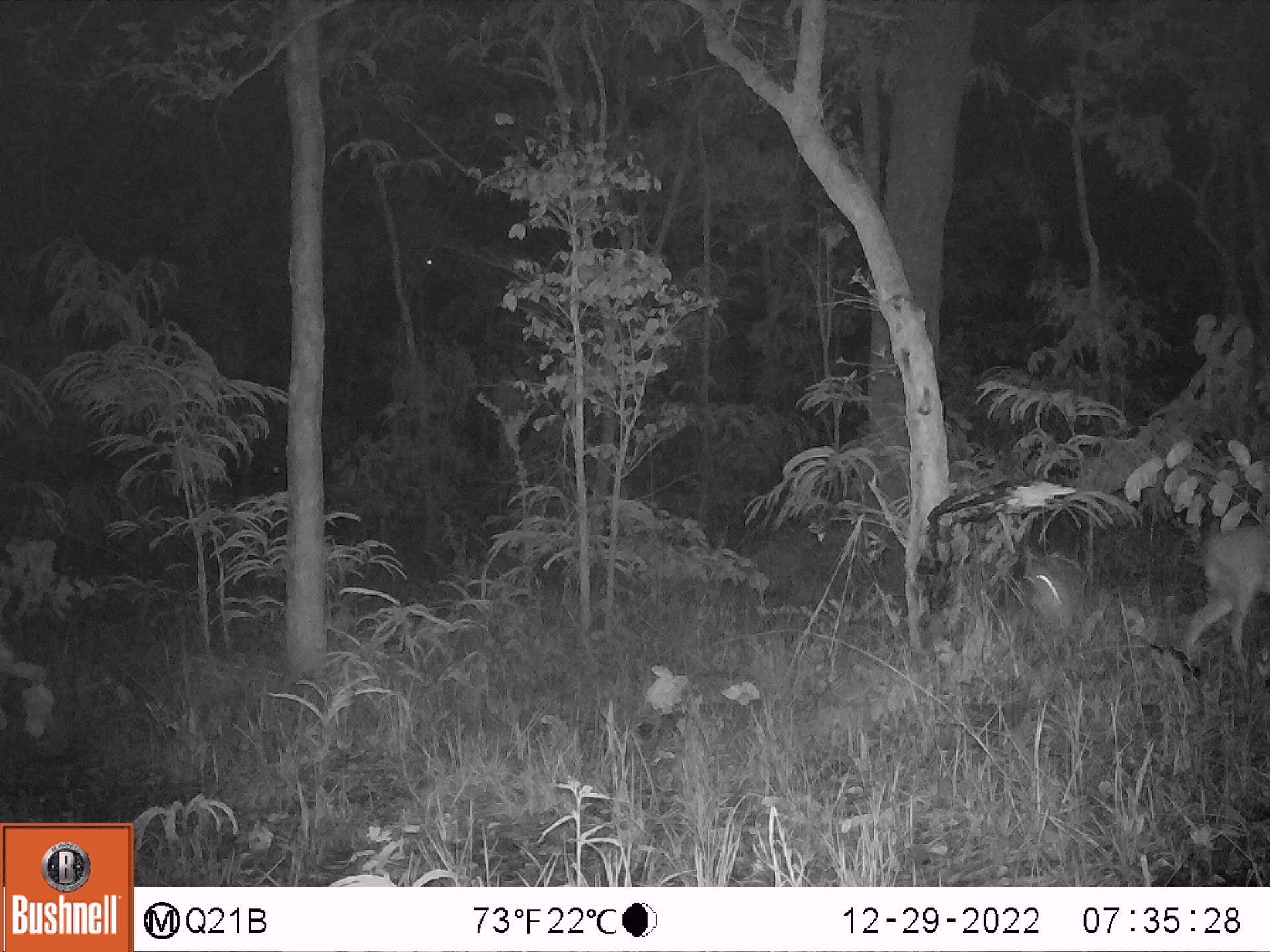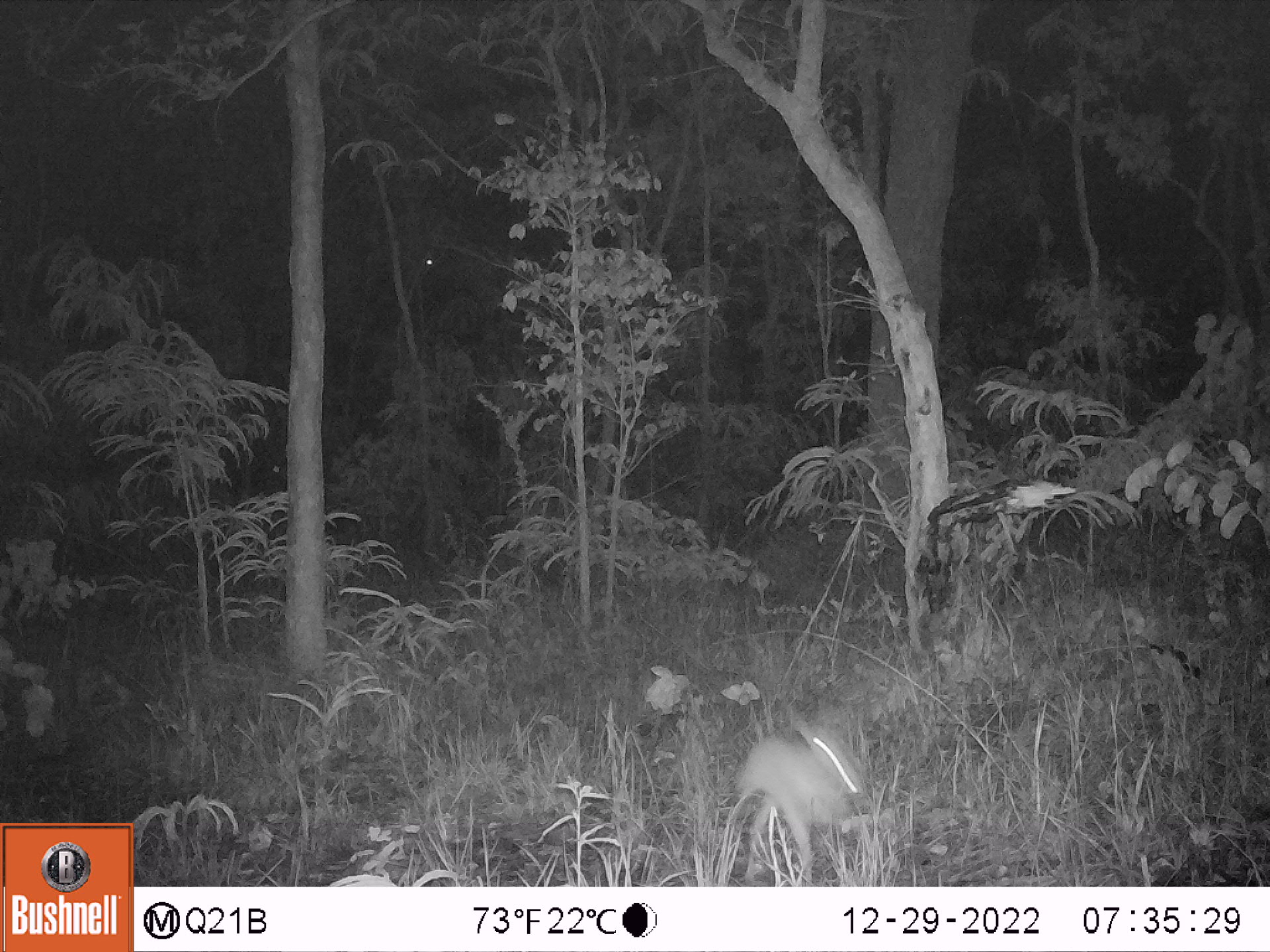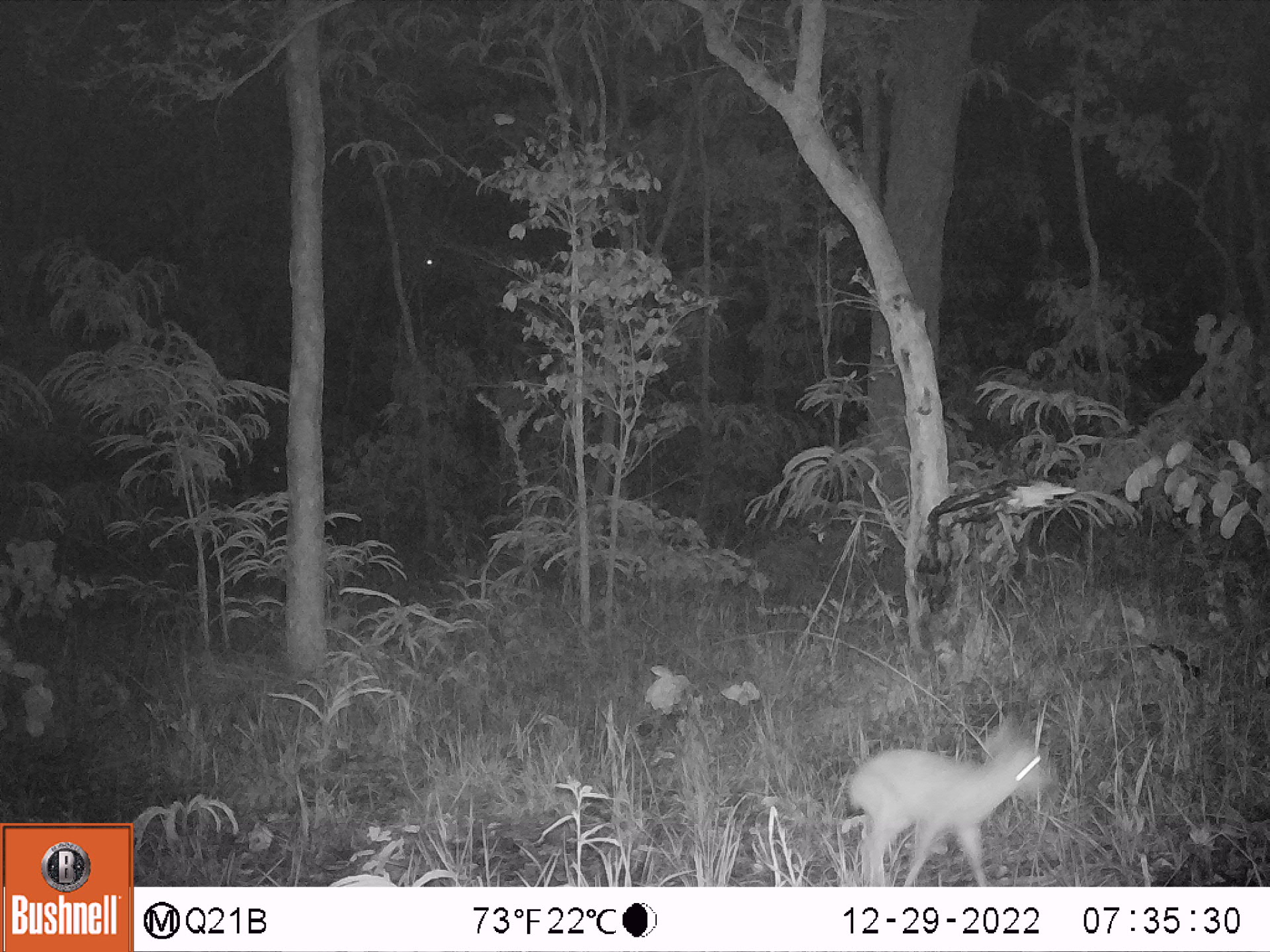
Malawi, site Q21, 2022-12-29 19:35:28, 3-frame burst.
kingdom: Animalia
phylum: Chordata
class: Mammalia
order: Artiodactyla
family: Bovidae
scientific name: Antilopinae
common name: small antelope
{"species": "small antelope (Antilopinae)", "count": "2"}